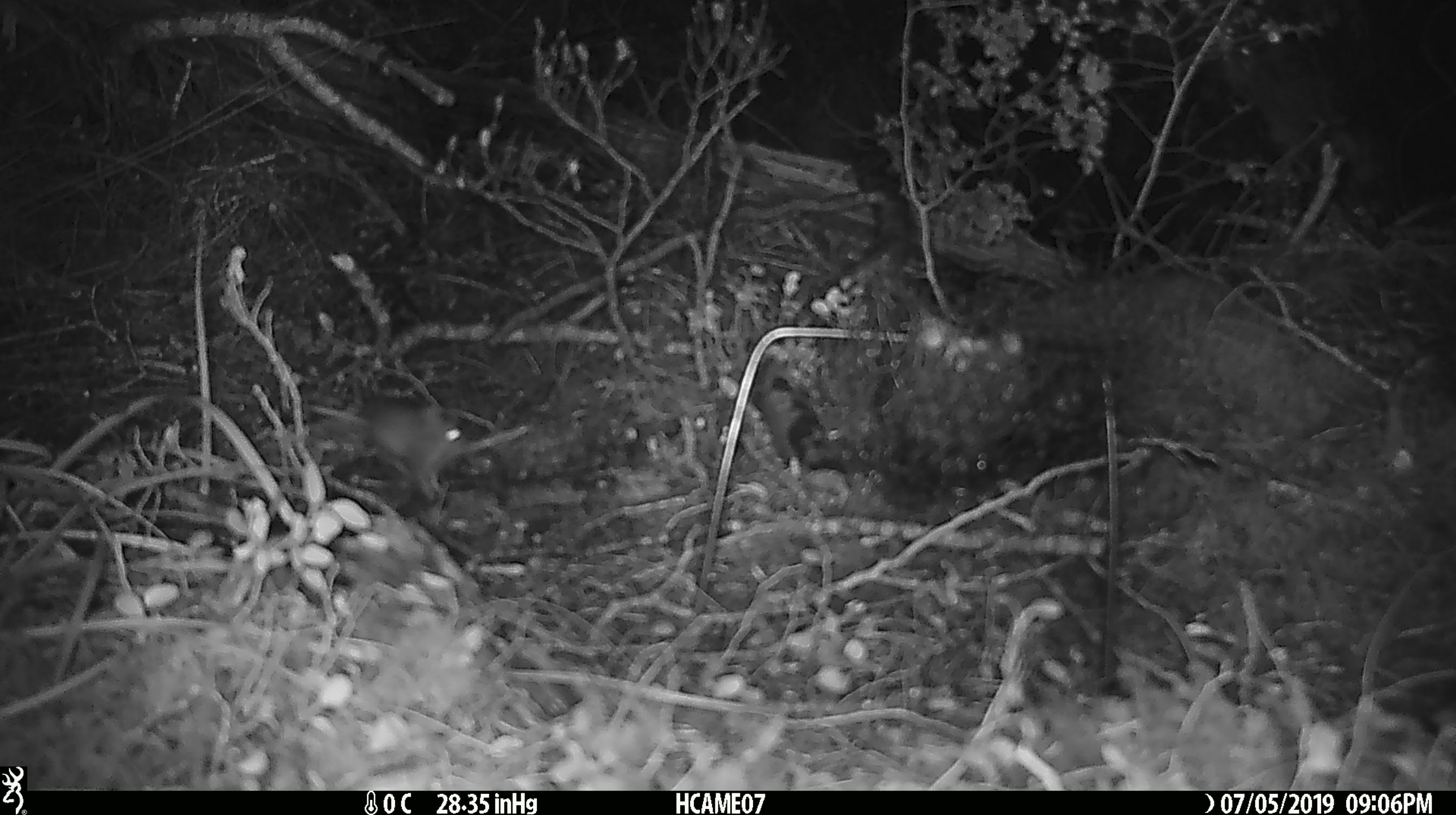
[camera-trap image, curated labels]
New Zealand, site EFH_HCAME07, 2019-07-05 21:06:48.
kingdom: Animalia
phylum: Chordata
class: Mammalia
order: Rodentia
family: Muridae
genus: Mus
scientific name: Mus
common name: mouse